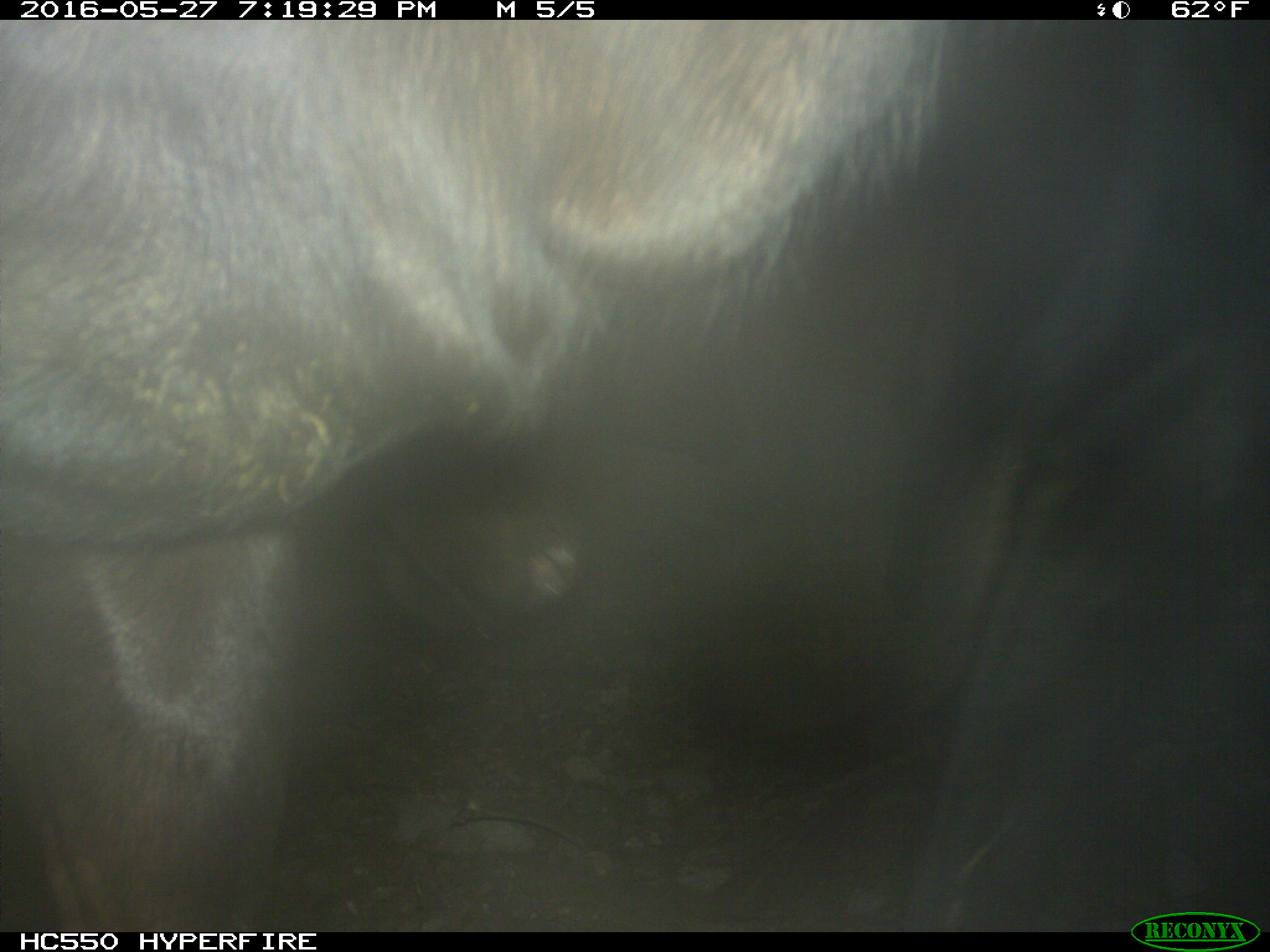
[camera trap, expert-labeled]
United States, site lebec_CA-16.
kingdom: Animalia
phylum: Chordata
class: Mammalia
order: Artiodactyla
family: Bovidae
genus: Bos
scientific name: Bos taurus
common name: domestic cow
Bos taurus (domestic cow).